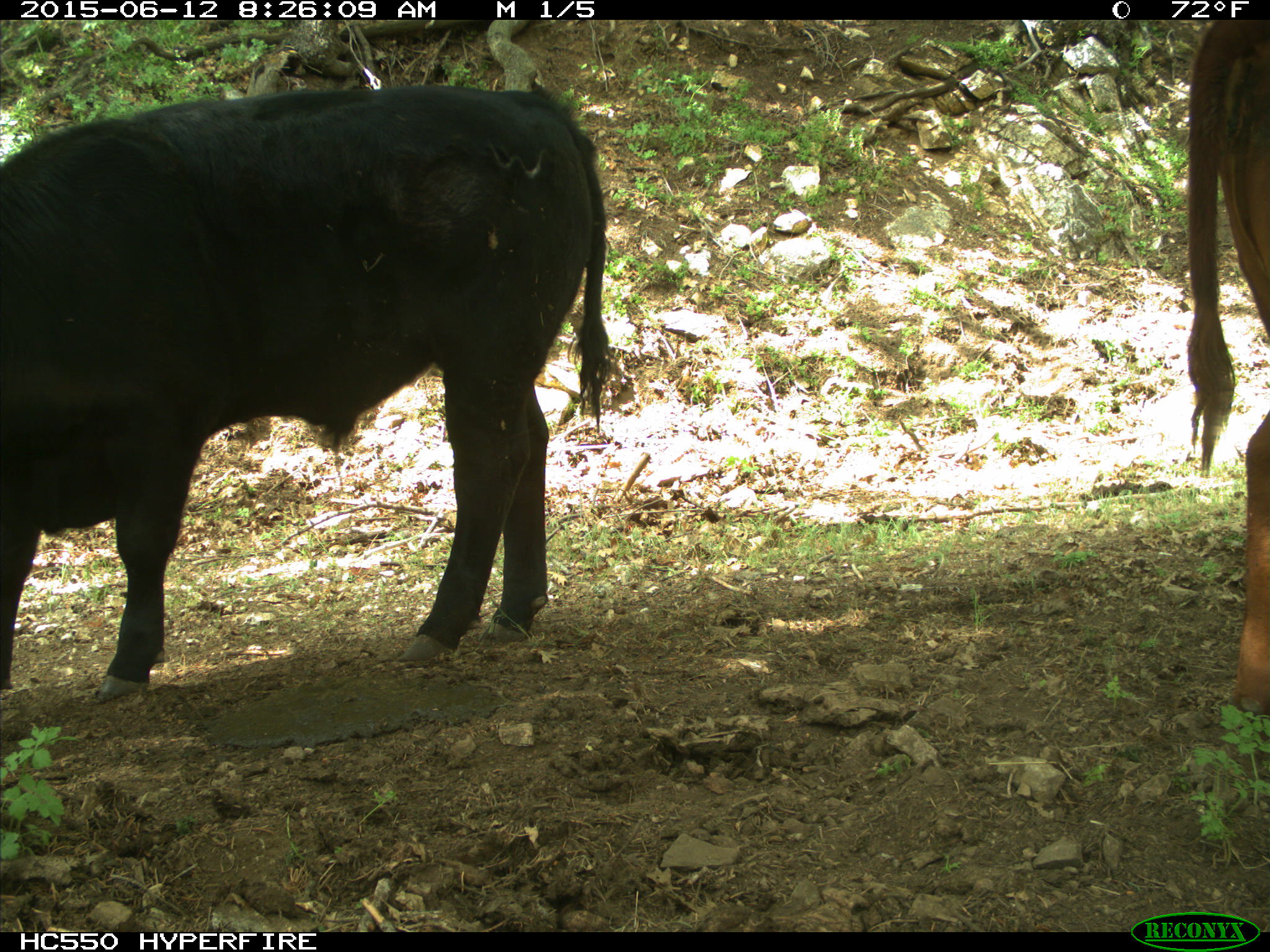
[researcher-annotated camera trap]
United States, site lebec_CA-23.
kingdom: Animalia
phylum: Chordata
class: Mammalia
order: Artiodactyla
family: Bovidae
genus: Bos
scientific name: Bos taurus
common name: domestic cow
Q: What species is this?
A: Bos taurus (domestic cow).